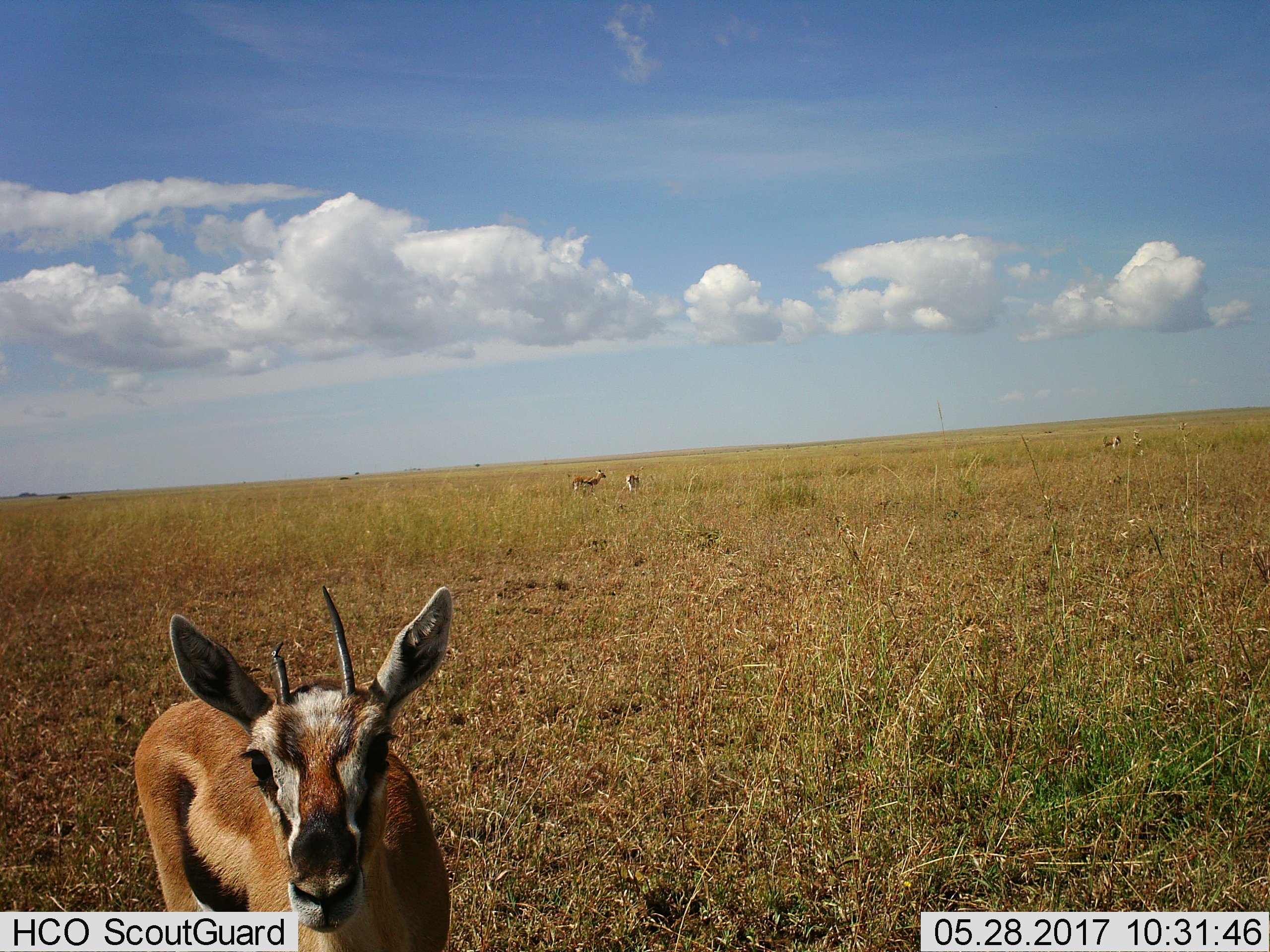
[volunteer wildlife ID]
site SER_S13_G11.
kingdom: Animalia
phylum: Chordata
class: Mammalia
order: Artiodactyla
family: Bovidae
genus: Eudorcas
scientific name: Eudorcas thomsonii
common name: thomson's gazelle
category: gazellethomsons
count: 4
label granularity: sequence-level